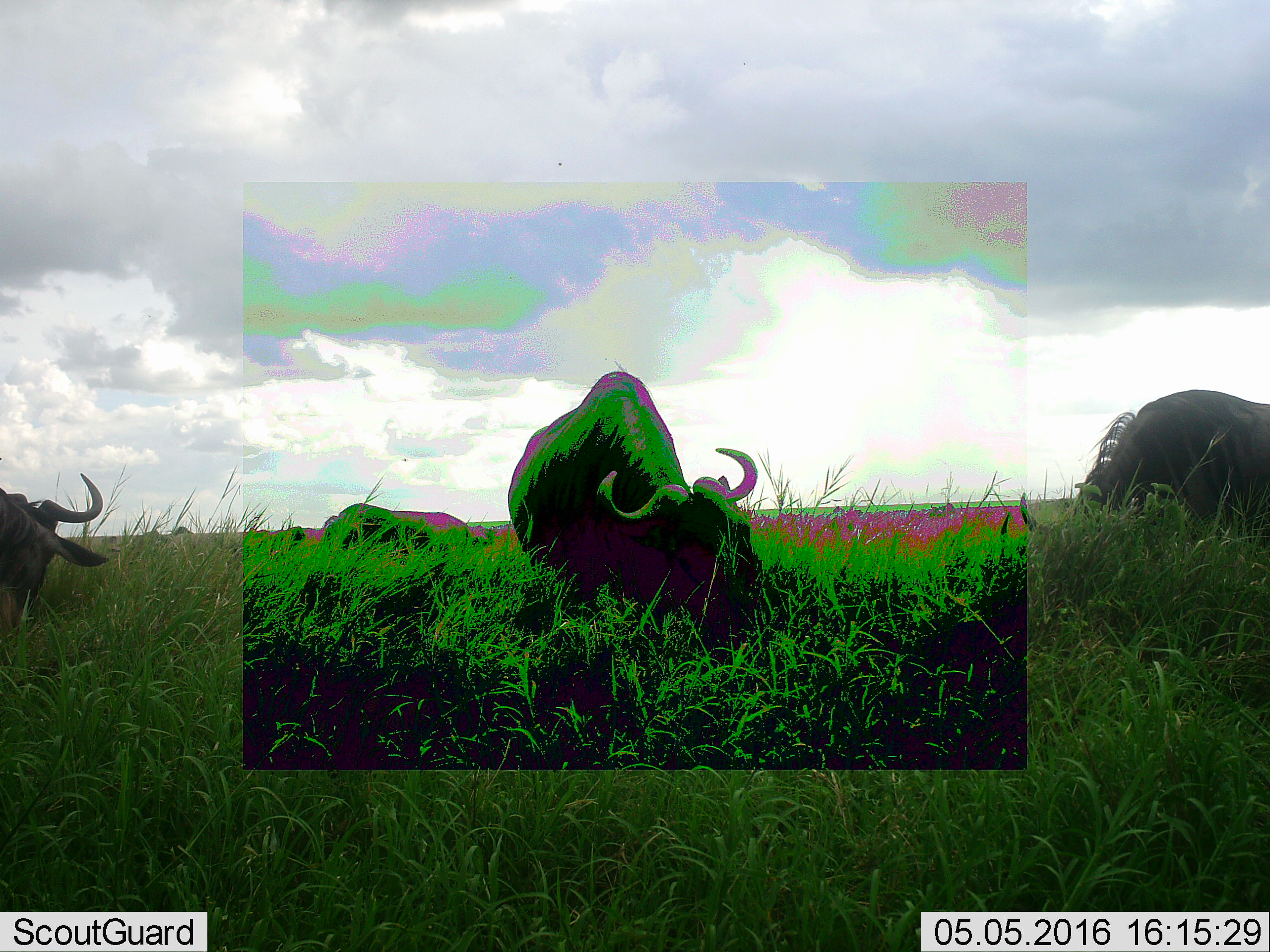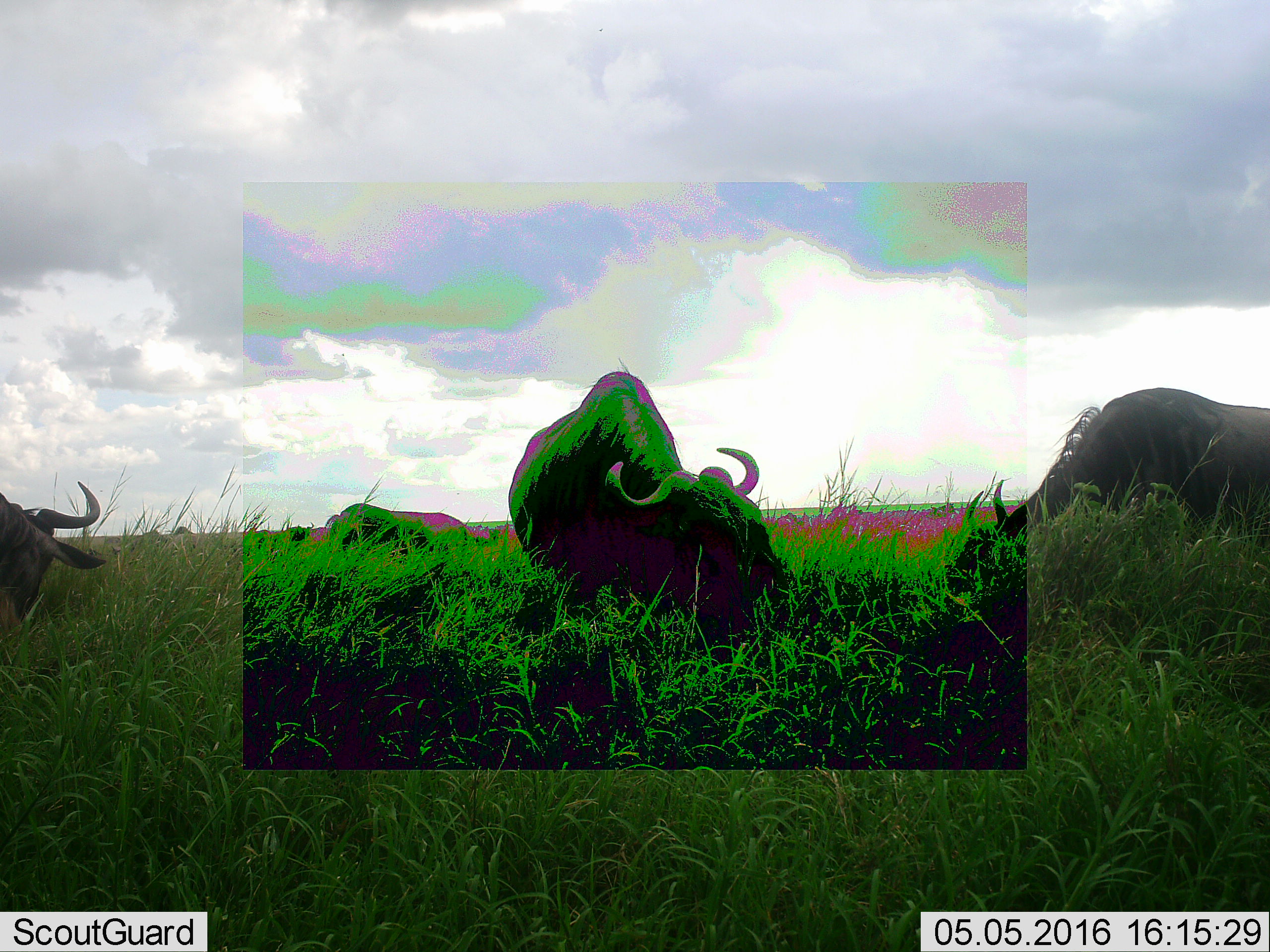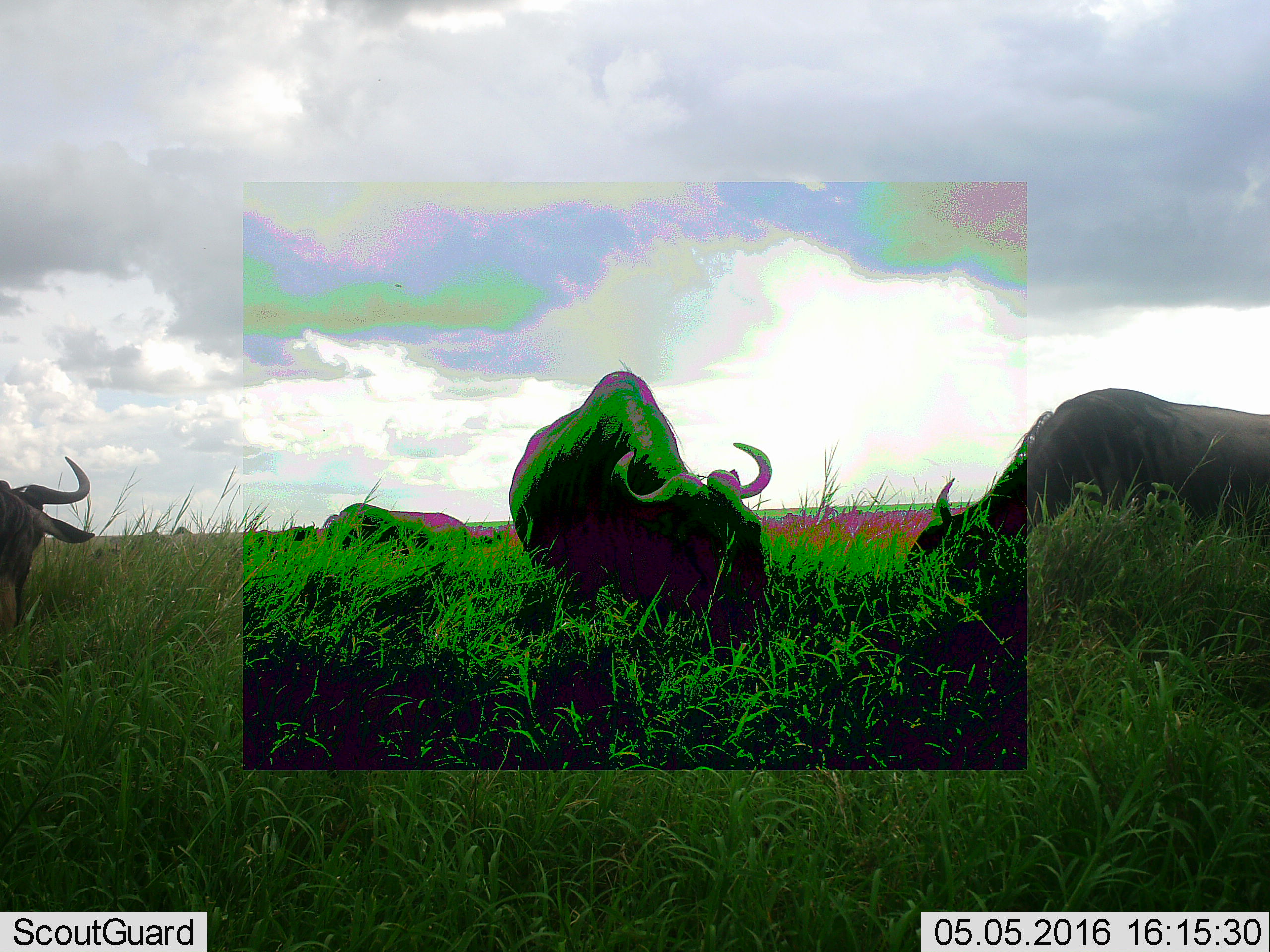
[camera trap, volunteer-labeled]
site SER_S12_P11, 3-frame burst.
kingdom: Animalia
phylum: Chordata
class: Mammalia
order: Artiodactyla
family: Bovidae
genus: Connochaetes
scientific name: Connochaetes taurinus taurinus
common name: blue wildebeest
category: wildebeestblue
Wildebeestblue (blue wildebeest) (Connochaetes taurinus taurinus), count 4. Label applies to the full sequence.